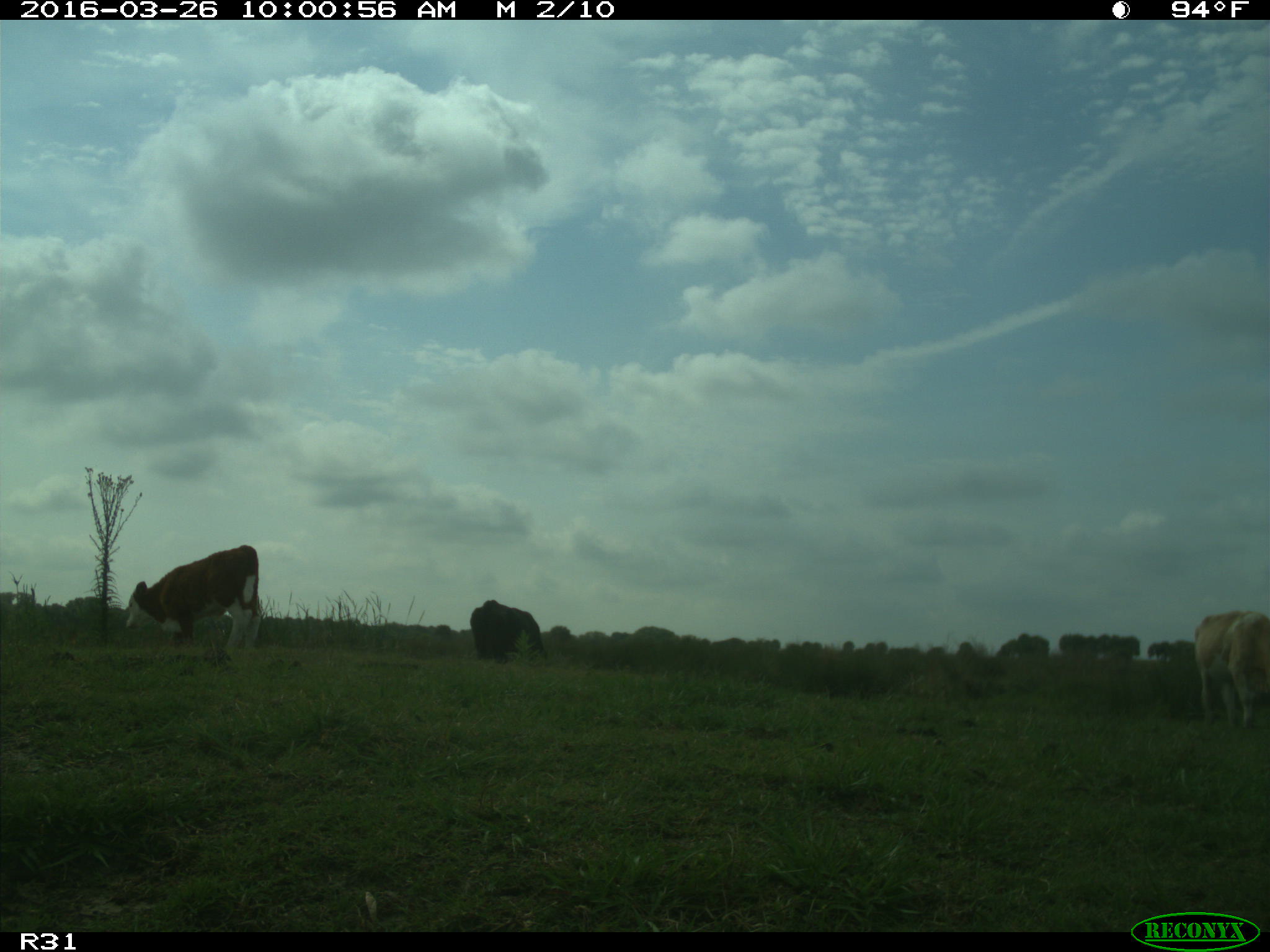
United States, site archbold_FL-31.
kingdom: Animalia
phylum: Chordata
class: Mammalia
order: Artiodactyla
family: Bovidae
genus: Bos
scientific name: Bos taurus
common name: domestic cow